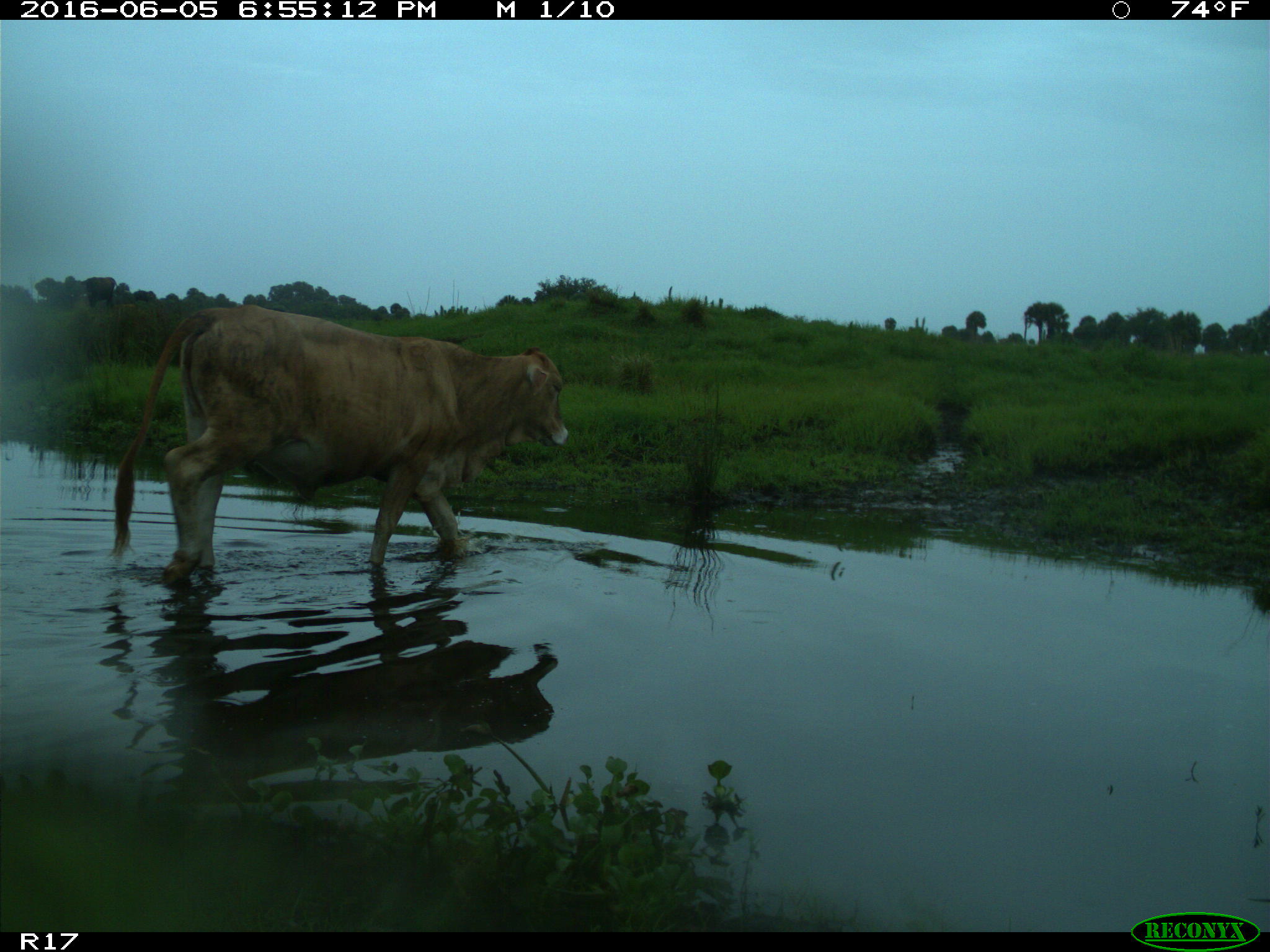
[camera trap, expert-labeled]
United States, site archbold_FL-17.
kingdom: Animalia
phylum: Chordata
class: Mammalia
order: Artiodactyla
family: Bovidae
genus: Bos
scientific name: Bos taurus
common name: domestic cow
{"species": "Bos taurus (domestic cow)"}